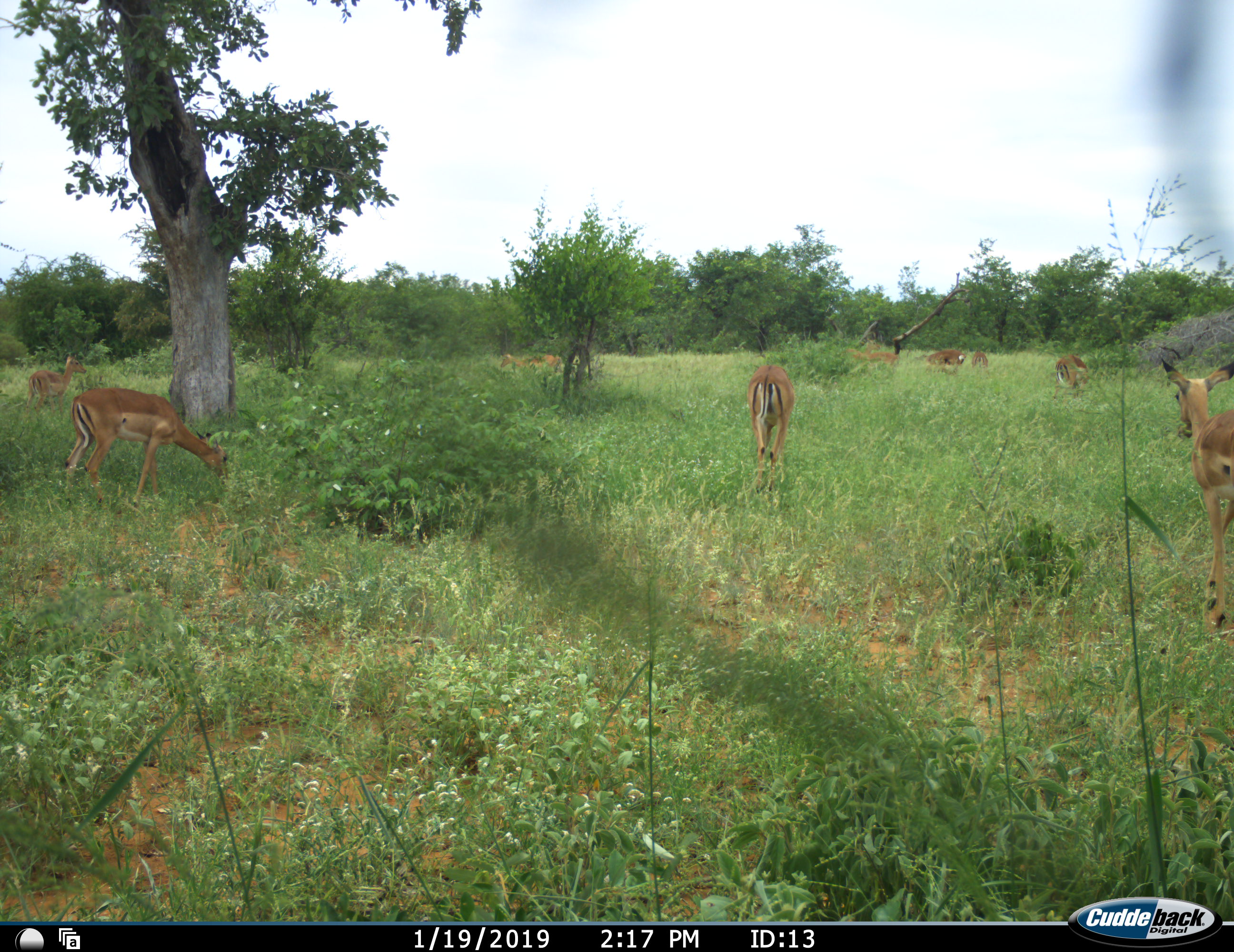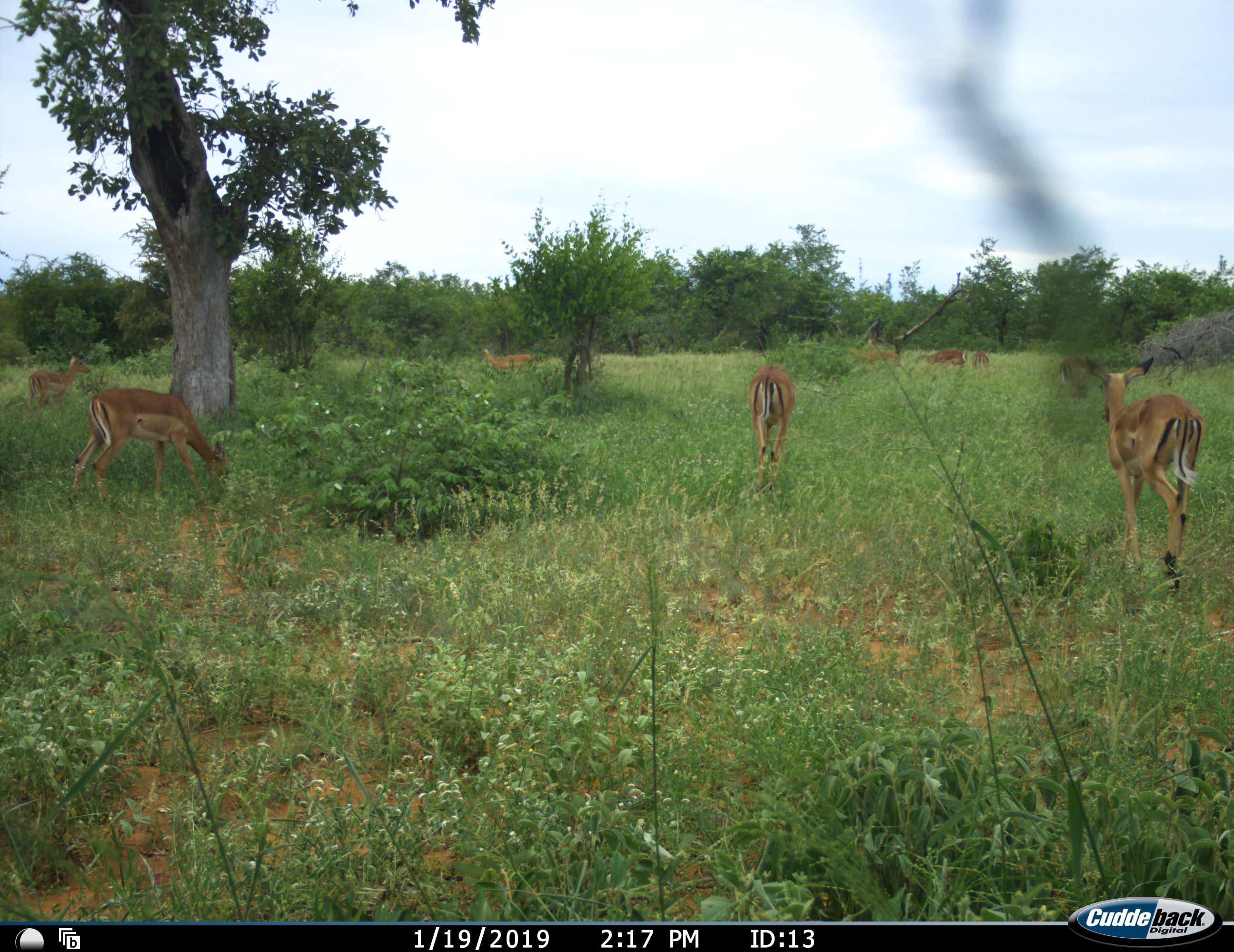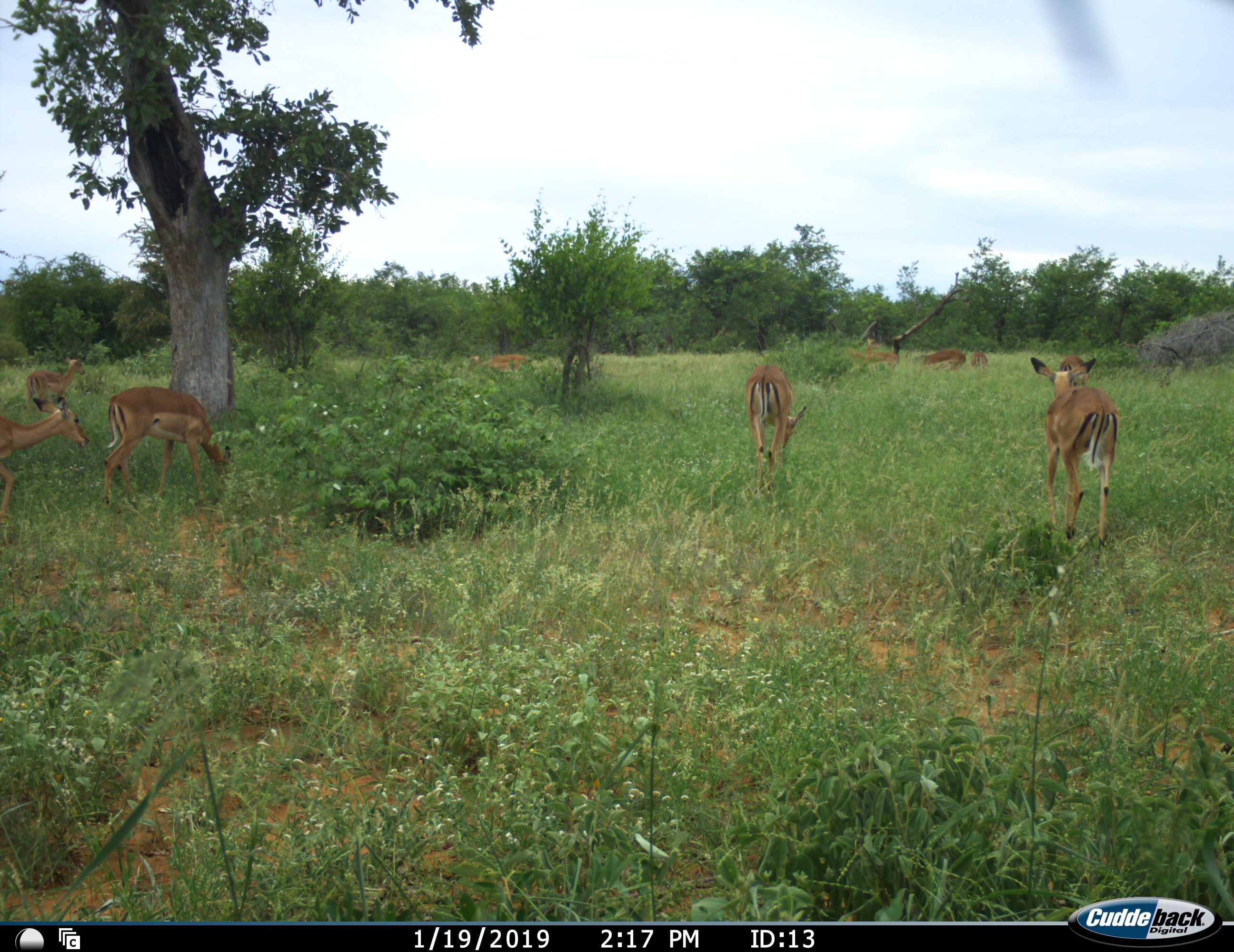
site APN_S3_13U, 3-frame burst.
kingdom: Animalia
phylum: Chordata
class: Mammalia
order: Artiodactyla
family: Bovidae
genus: Aepyceros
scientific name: Aepyceros melampus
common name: impala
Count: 10.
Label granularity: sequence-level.